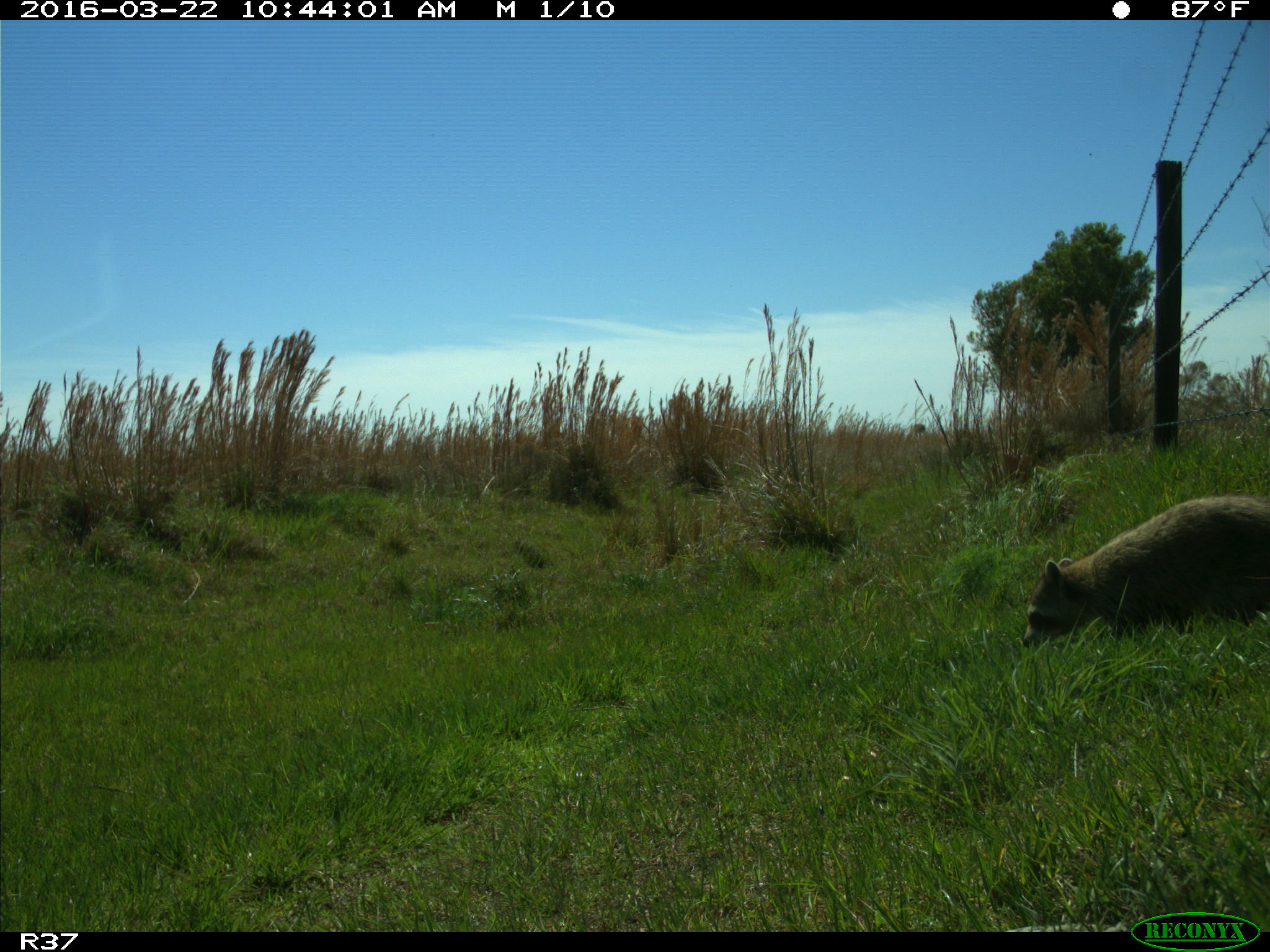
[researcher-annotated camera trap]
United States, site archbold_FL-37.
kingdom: Animalia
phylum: Chordata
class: Mammalia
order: Carnivora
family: Procyonidae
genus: Procyon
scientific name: Procyon lotor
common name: common raccoon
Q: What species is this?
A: Procyon lotor (common raccoon).